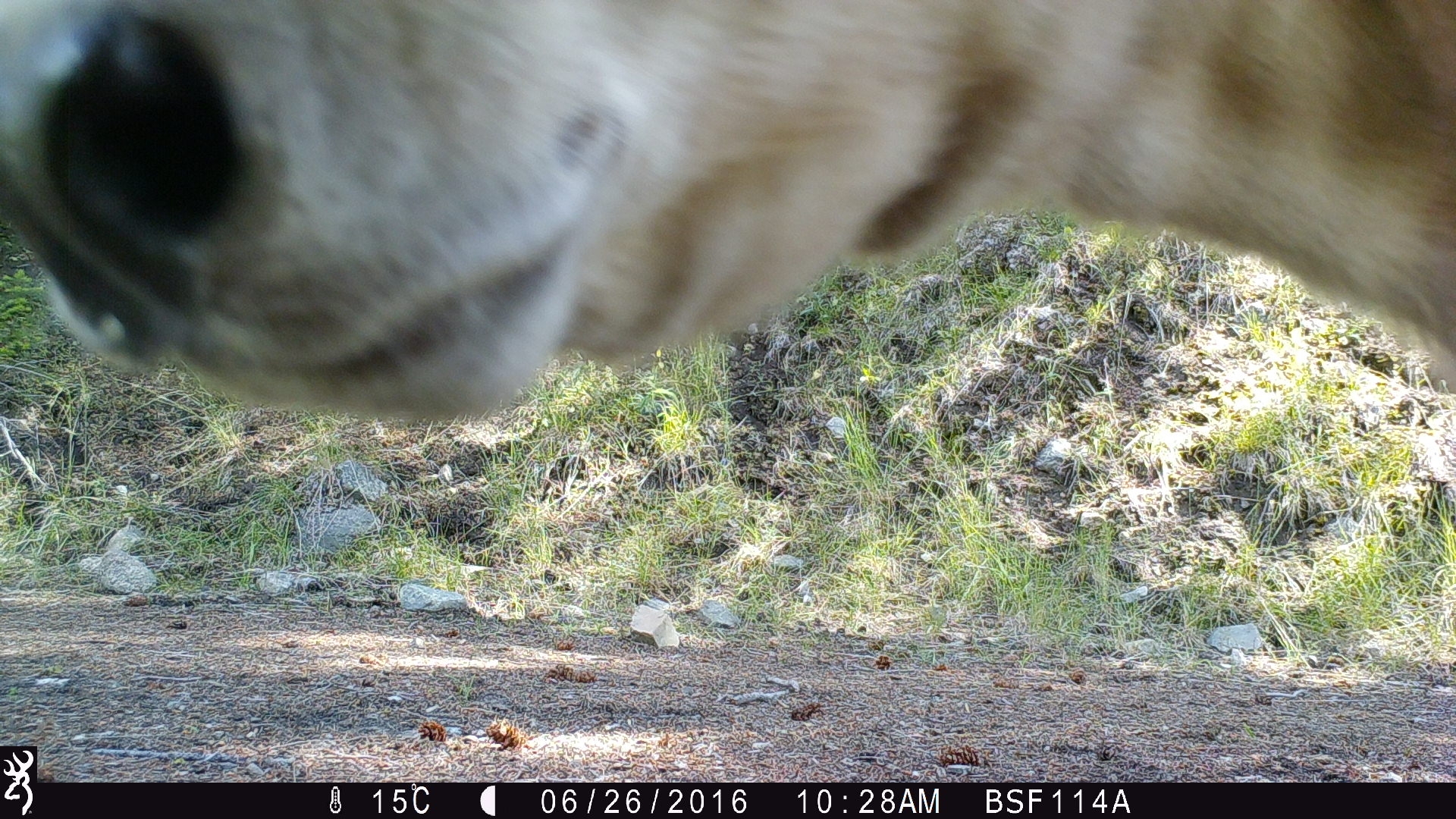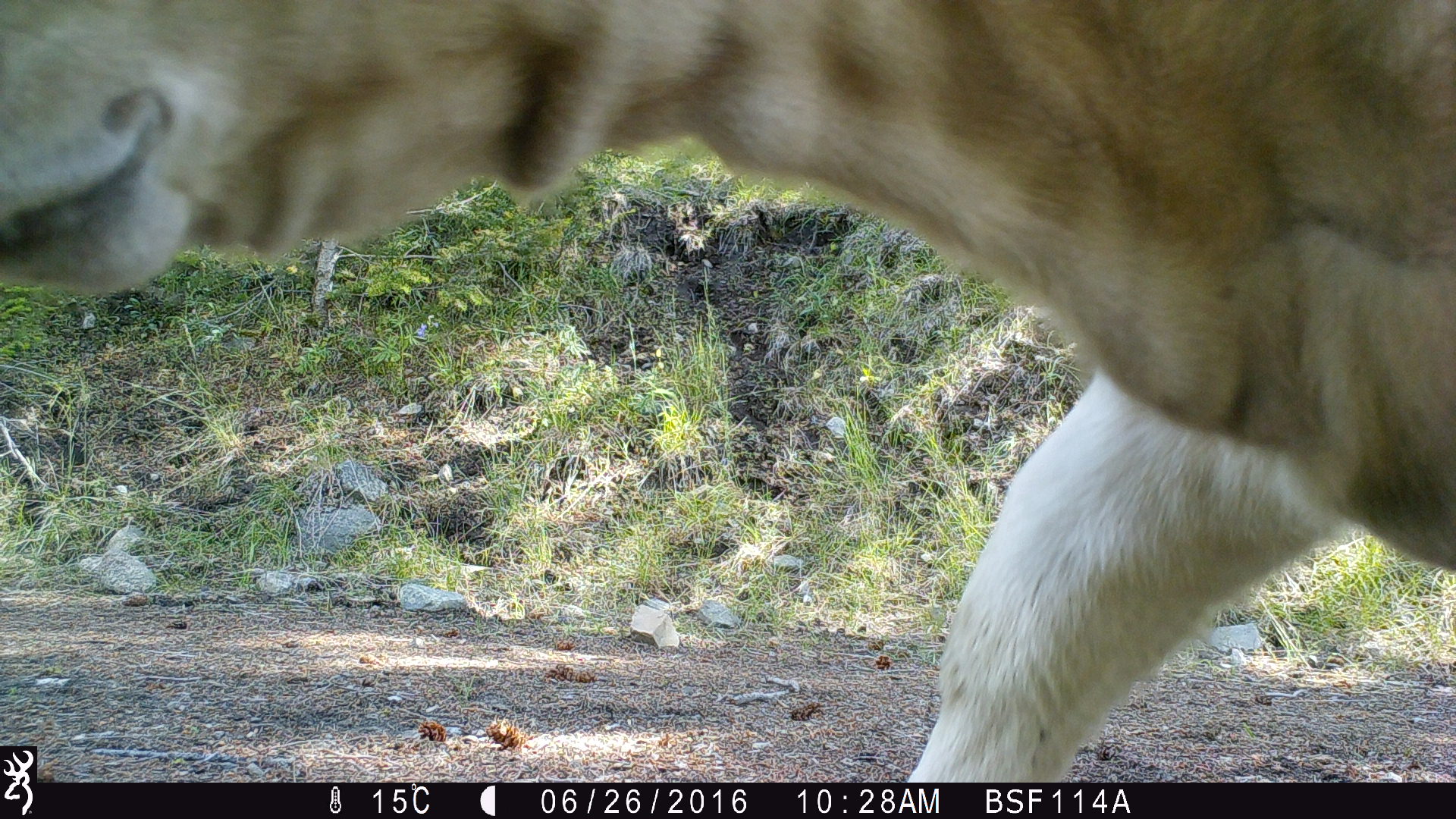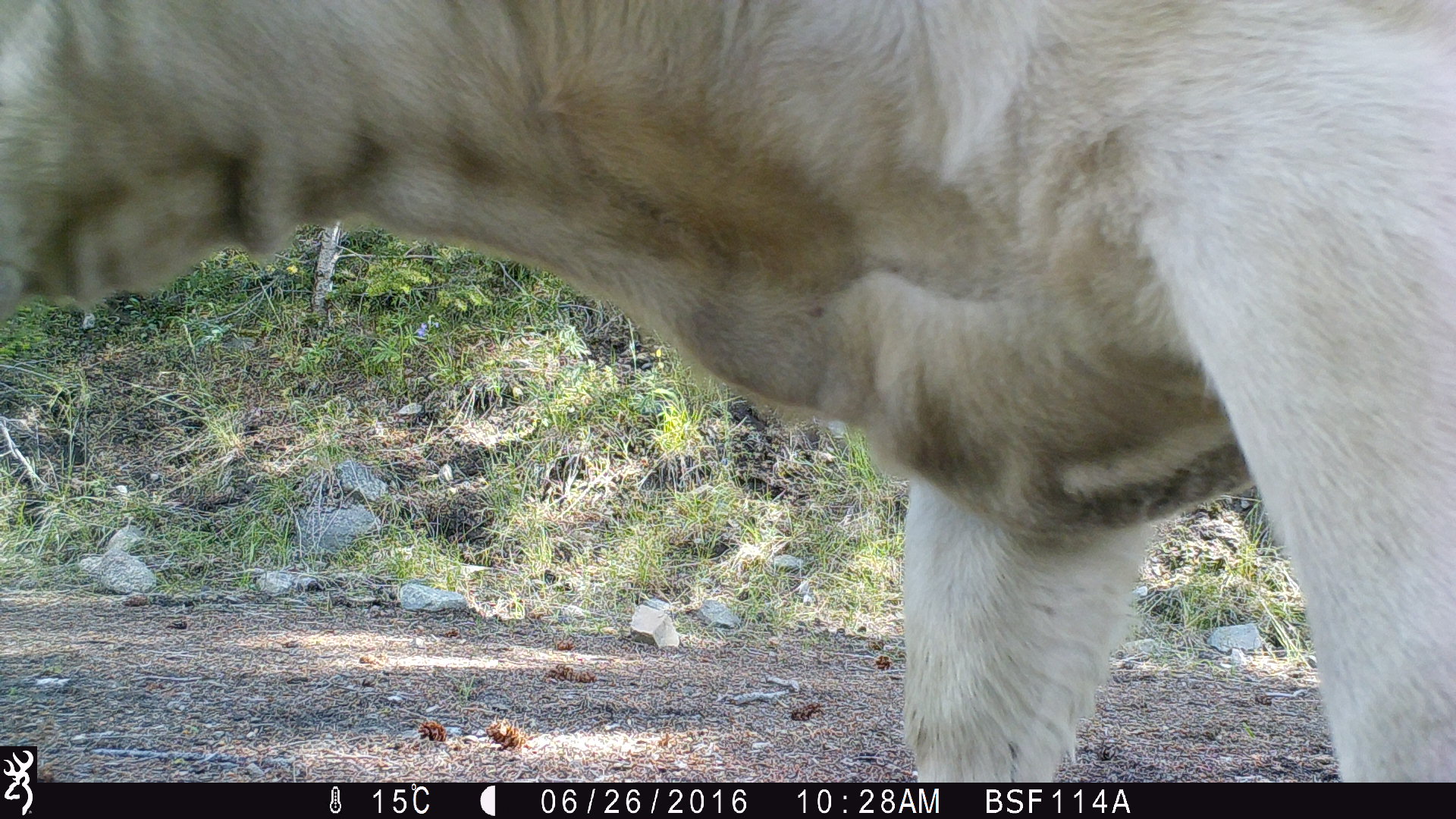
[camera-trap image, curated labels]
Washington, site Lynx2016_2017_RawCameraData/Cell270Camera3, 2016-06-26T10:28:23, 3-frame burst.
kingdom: Animalia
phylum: Chordata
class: Mammalia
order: Artiodactyla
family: Bovidae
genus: Bos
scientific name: Bos taurus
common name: domestic cattle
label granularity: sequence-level